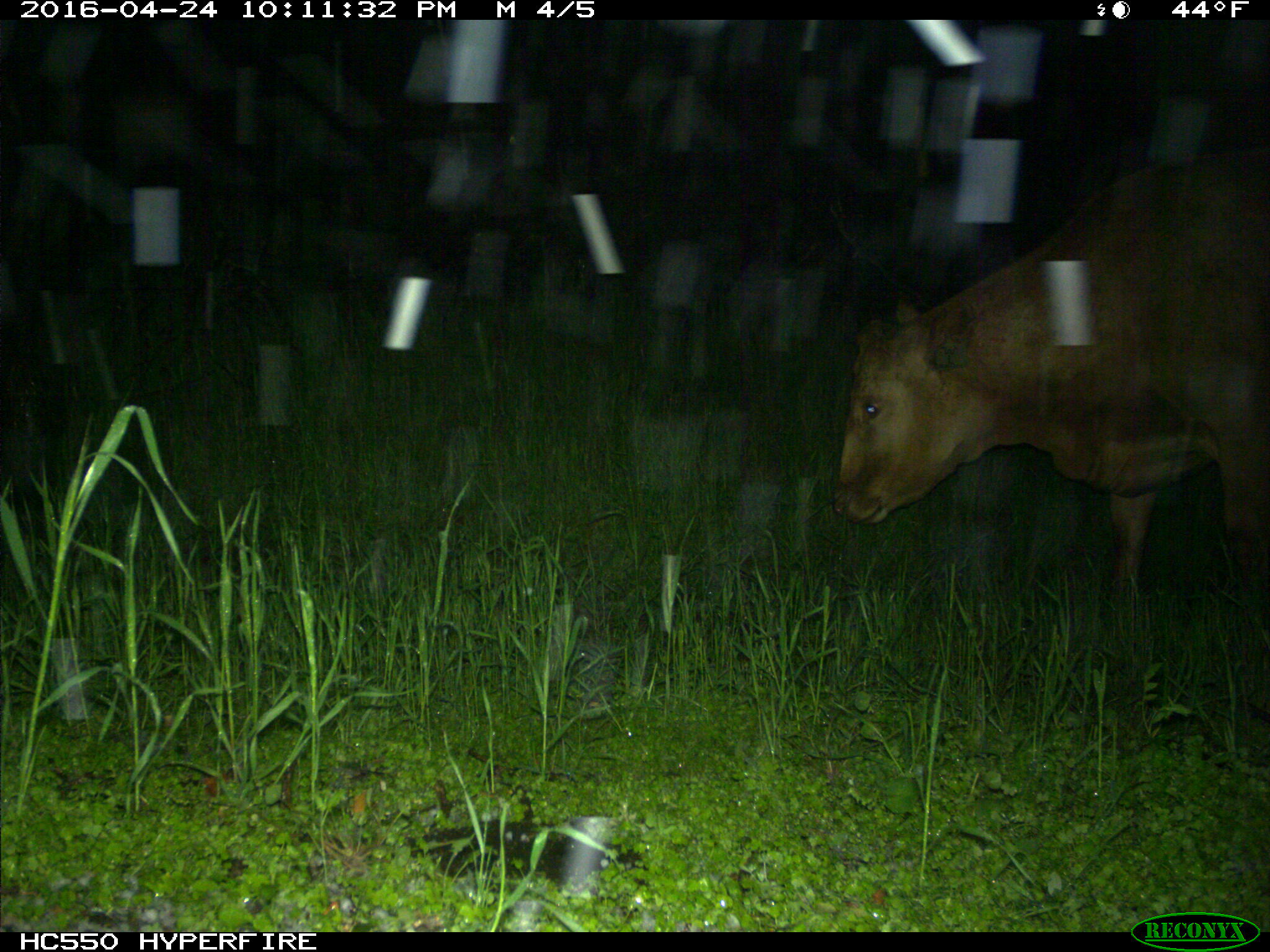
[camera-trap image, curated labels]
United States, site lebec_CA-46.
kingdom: Animalia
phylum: Chordata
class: Mammalia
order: Artiodactyla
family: Bovidae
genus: Bos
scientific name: Bos taurus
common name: domestic cow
Bos taurus (domestic cow).